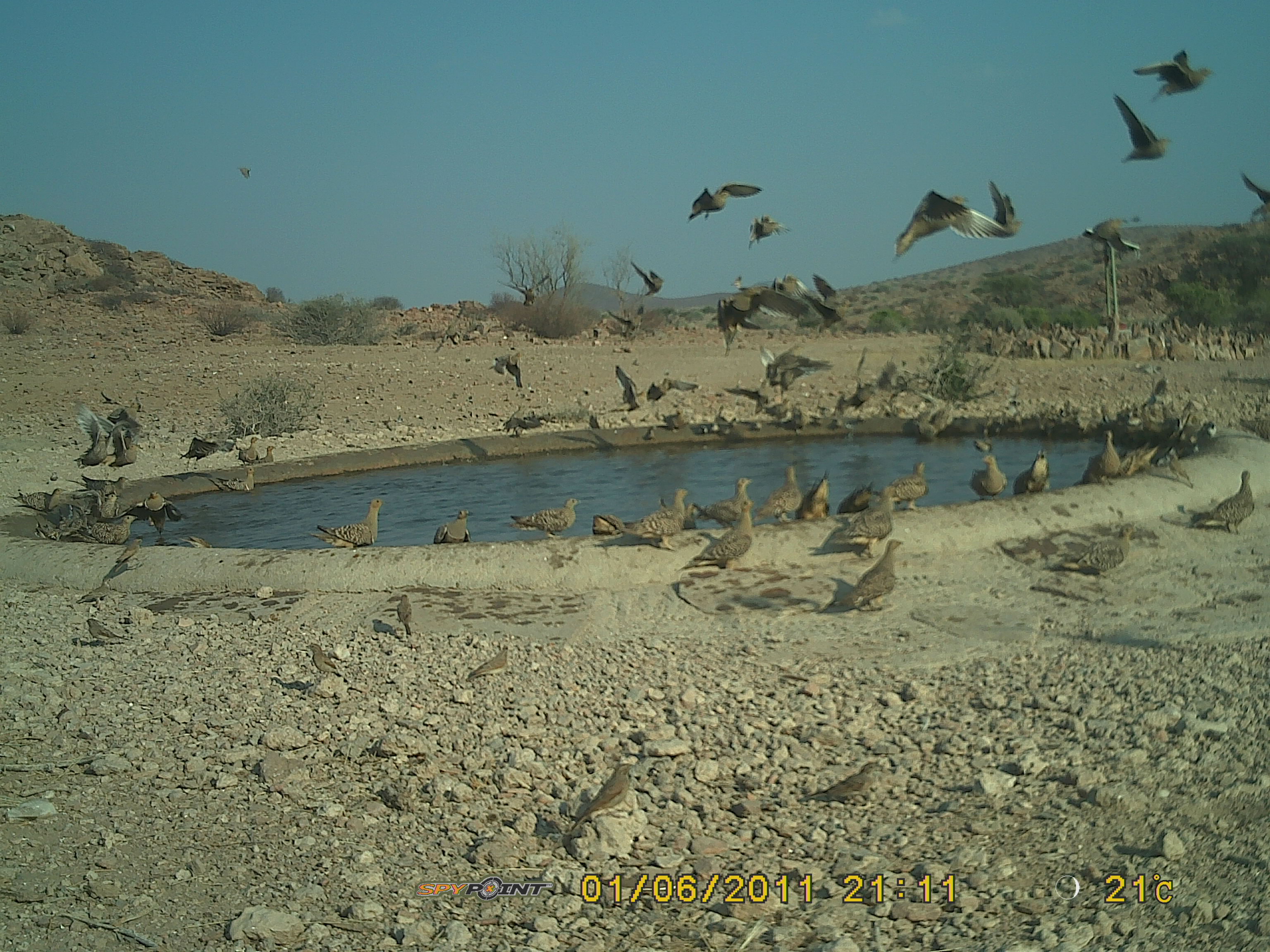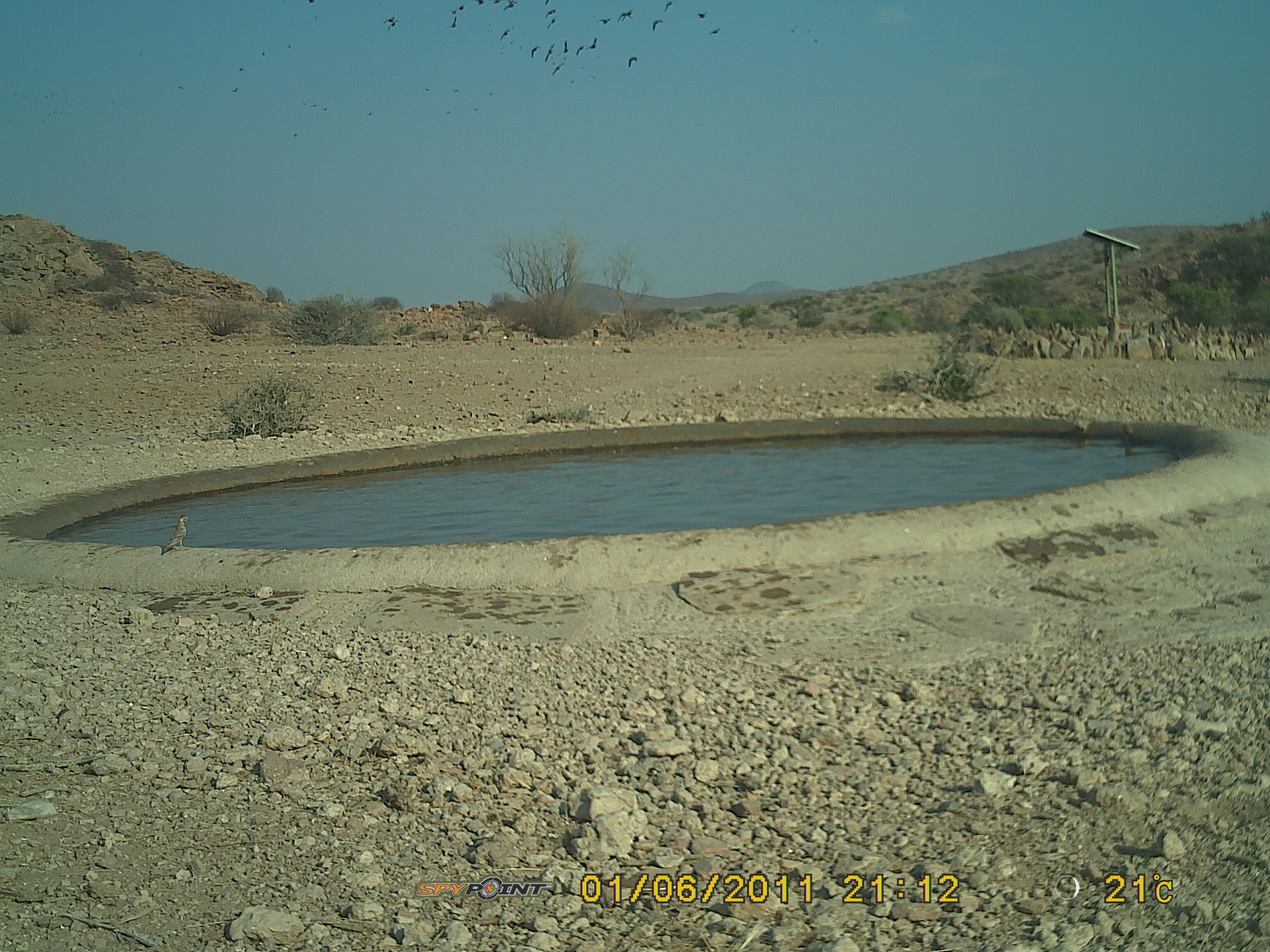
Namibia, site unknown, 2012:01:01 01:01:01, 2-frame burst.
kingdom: Animalia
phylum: Chordata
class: Aves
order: Pterocliformes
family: Pteroclidae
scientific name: Pteroclidae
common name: sandgrouse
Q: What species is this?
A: Pteroclidae (sandgrouse).